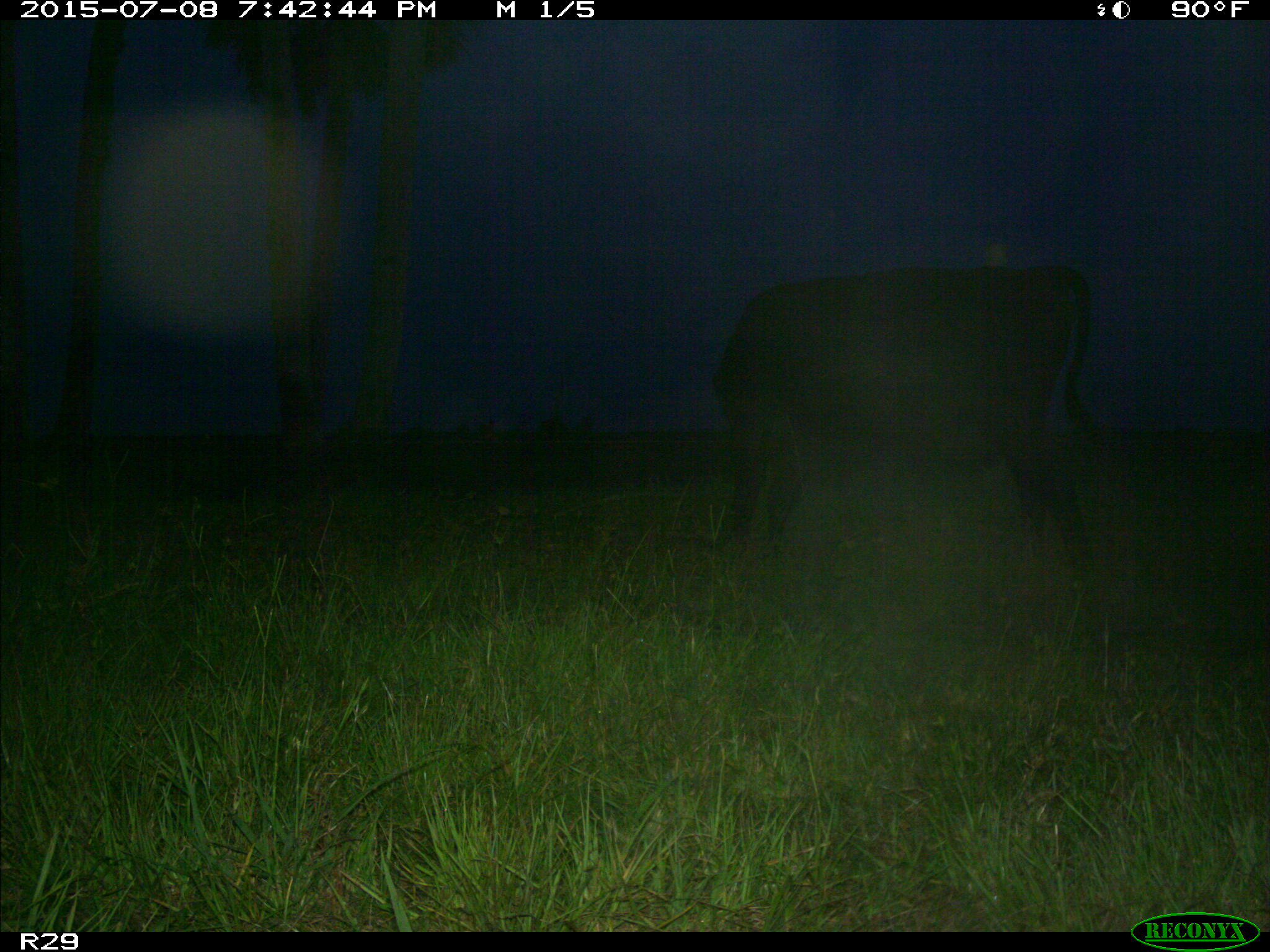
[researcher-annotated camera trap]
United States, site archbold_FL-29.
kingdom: Animalia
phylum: Chordata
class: Mammalia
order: Artiodactyla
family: Bovidae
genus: Bos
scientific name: Bos taurus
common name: domestic cow